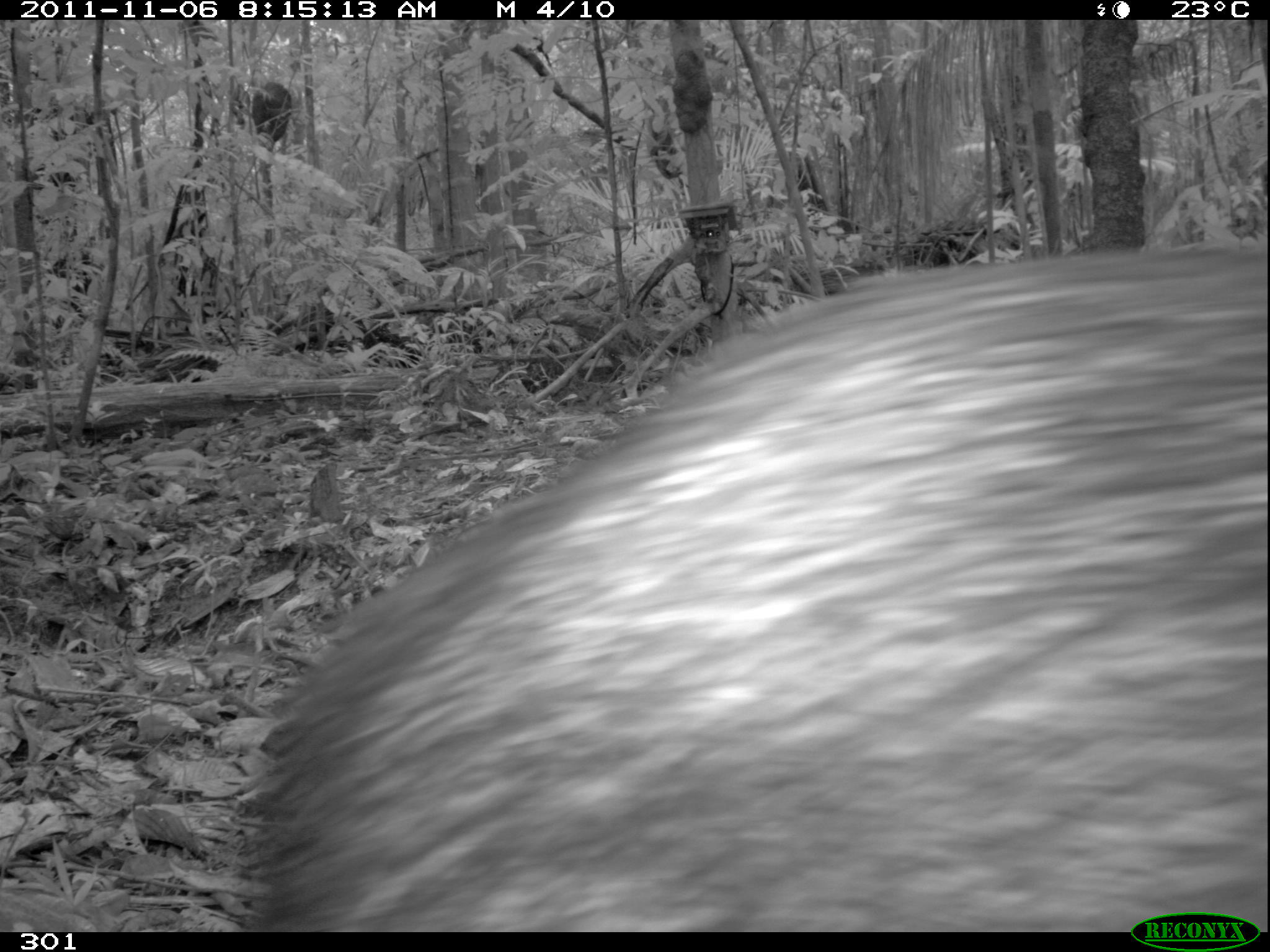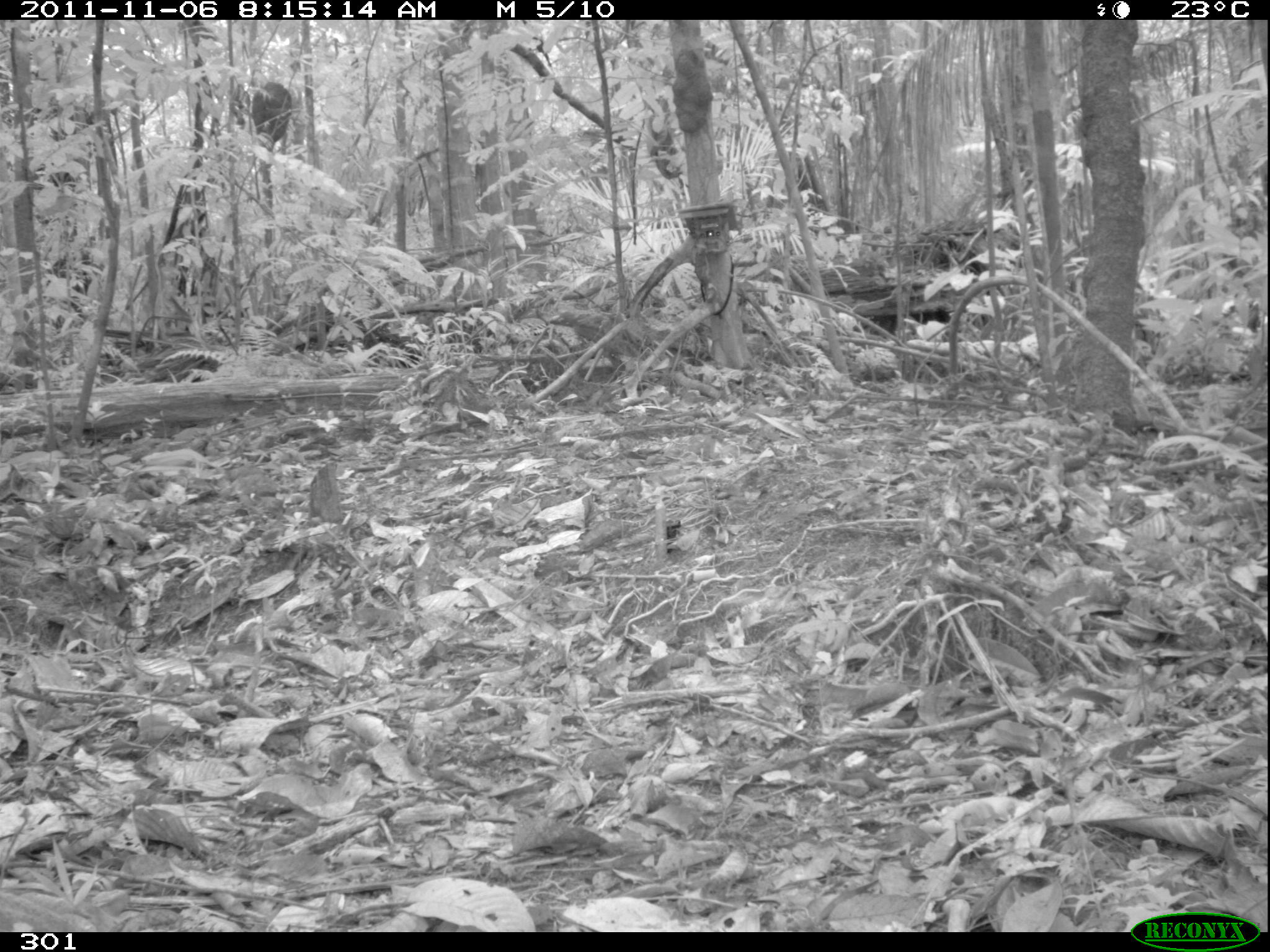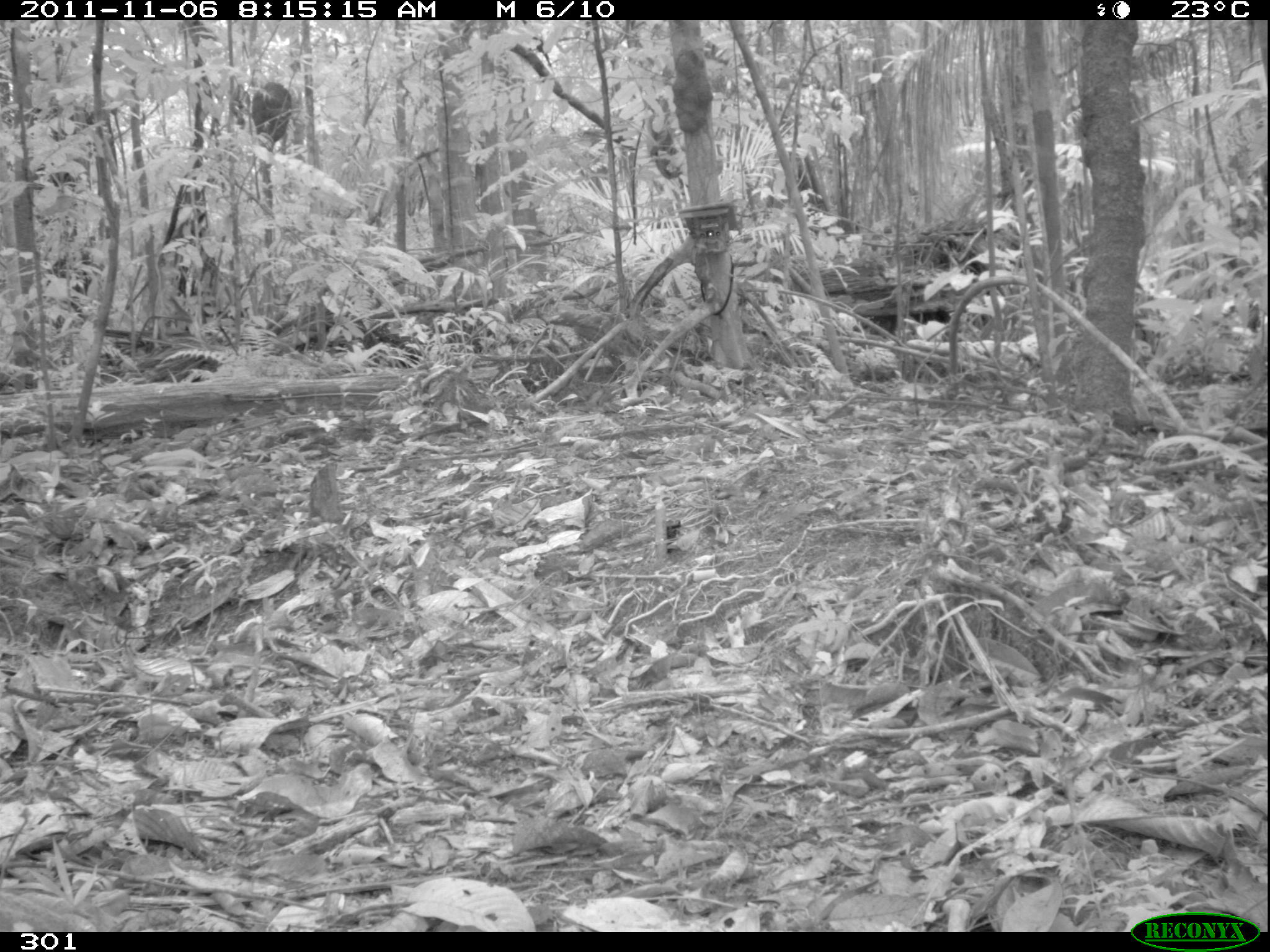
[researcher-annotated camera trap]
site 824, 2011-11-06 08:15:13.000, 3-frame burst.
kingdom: Animalia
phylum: Chordata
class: Mammalia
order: Artiodactyla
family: Tayassuidae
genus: Pecari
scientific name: Pecari tajacu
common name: collared peccary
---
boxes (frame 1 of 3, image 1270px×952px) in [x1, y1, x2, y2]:
pecari tajacu: [245, 236, 1270, 932]